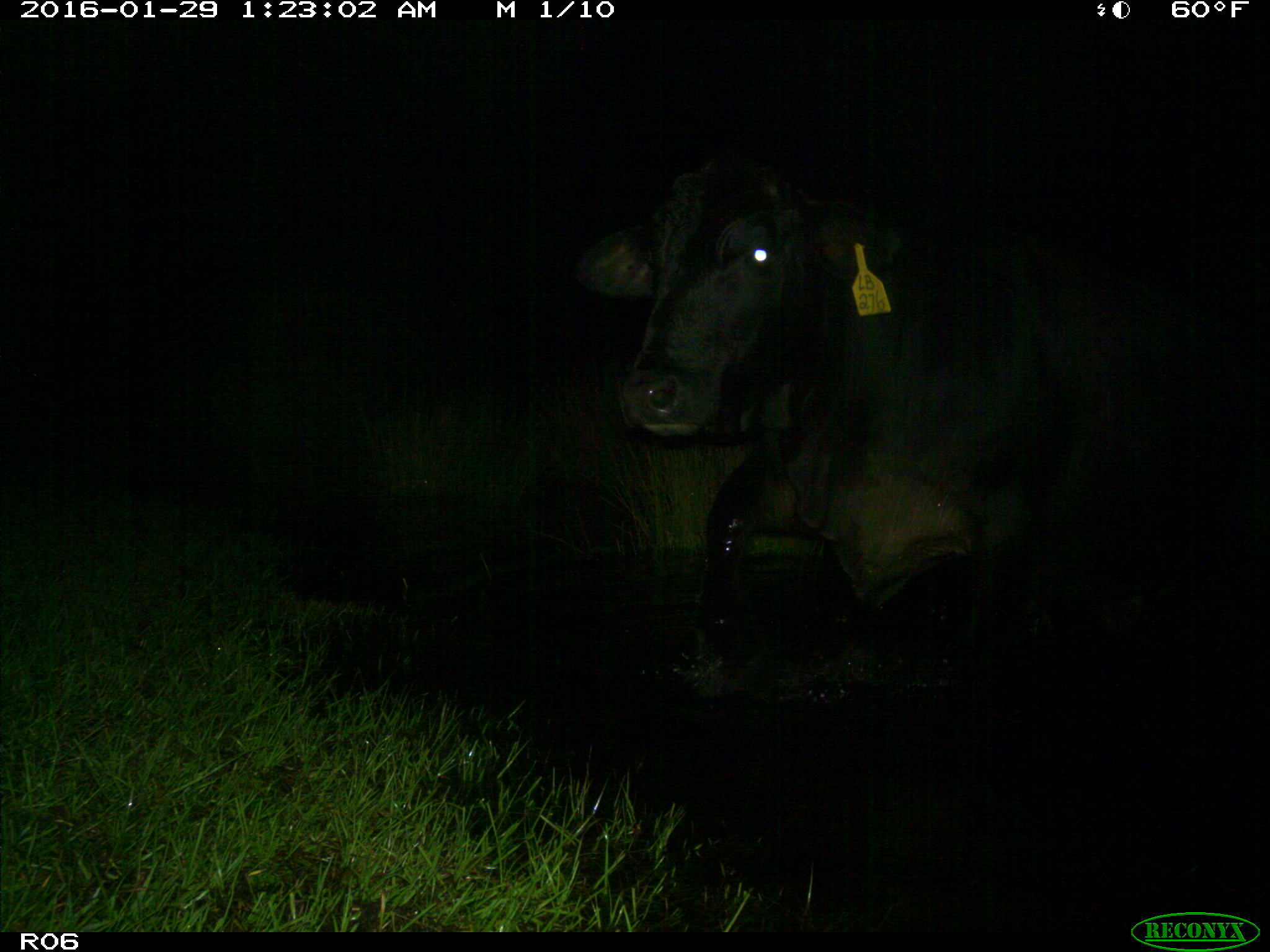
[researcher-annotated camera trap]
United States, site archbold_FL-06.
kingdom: Animalia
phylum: Chordata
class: Mammalia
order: Artiodactyla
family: Bovidae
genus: Bos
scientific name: Bos taurus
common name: domestic cow